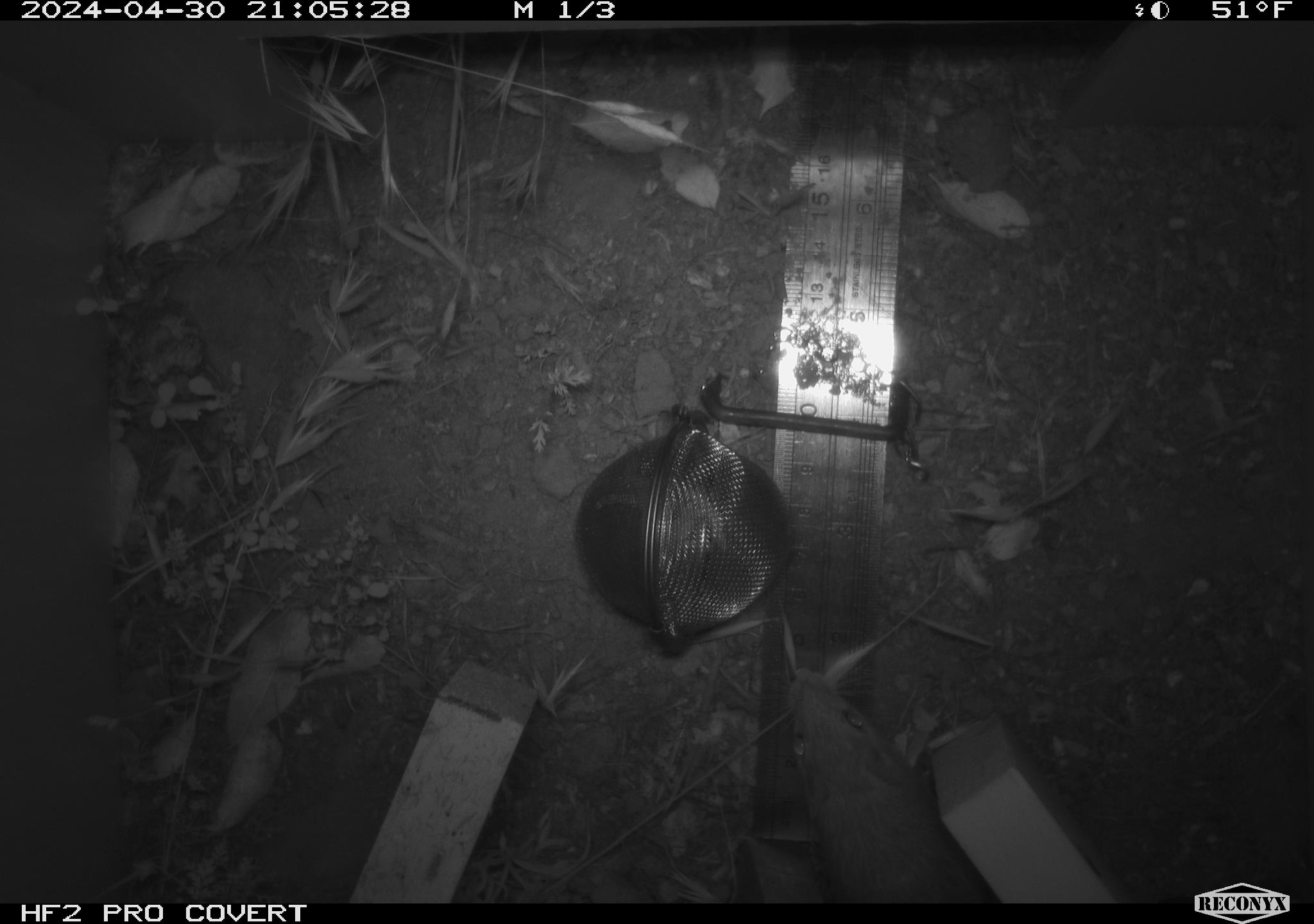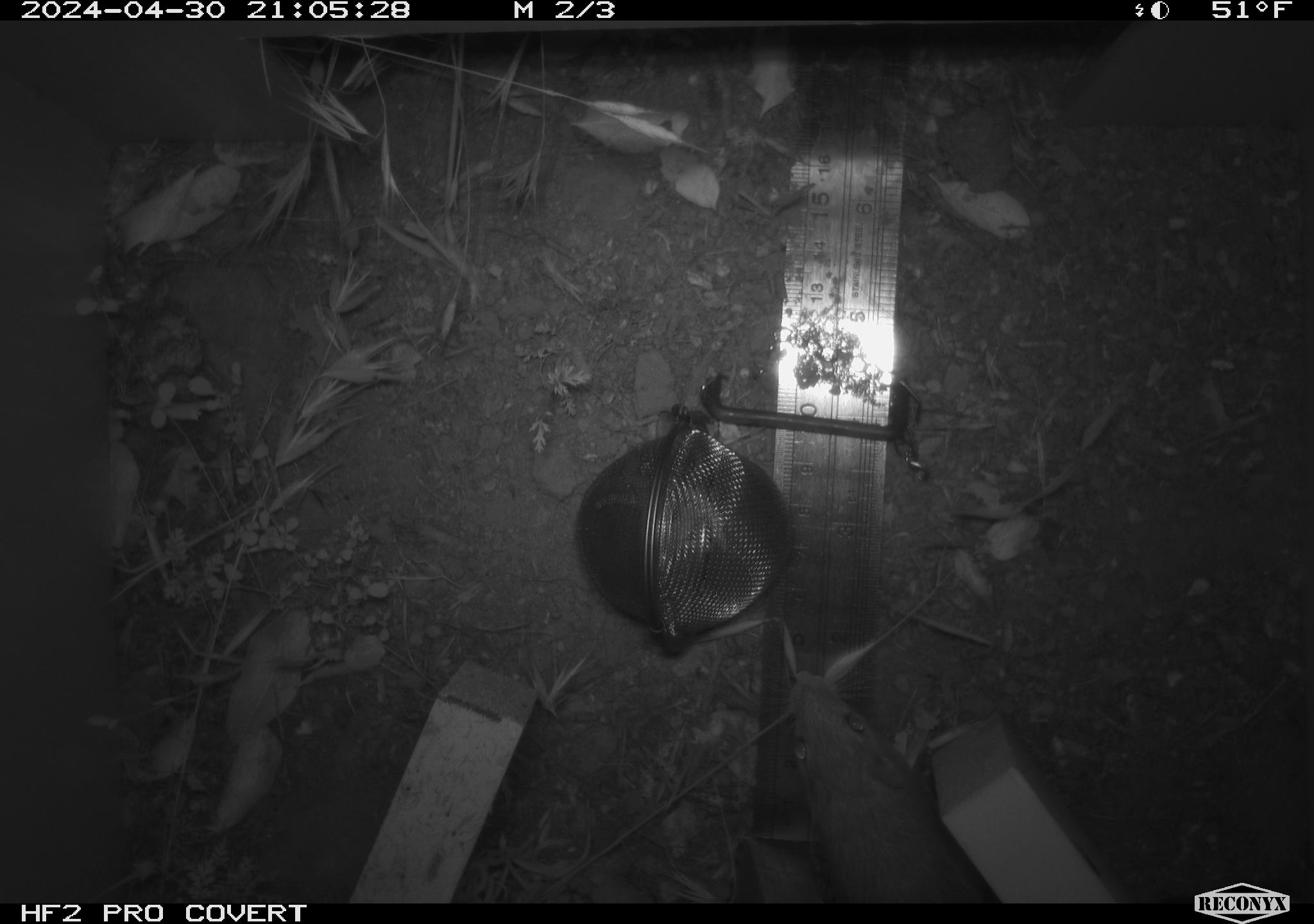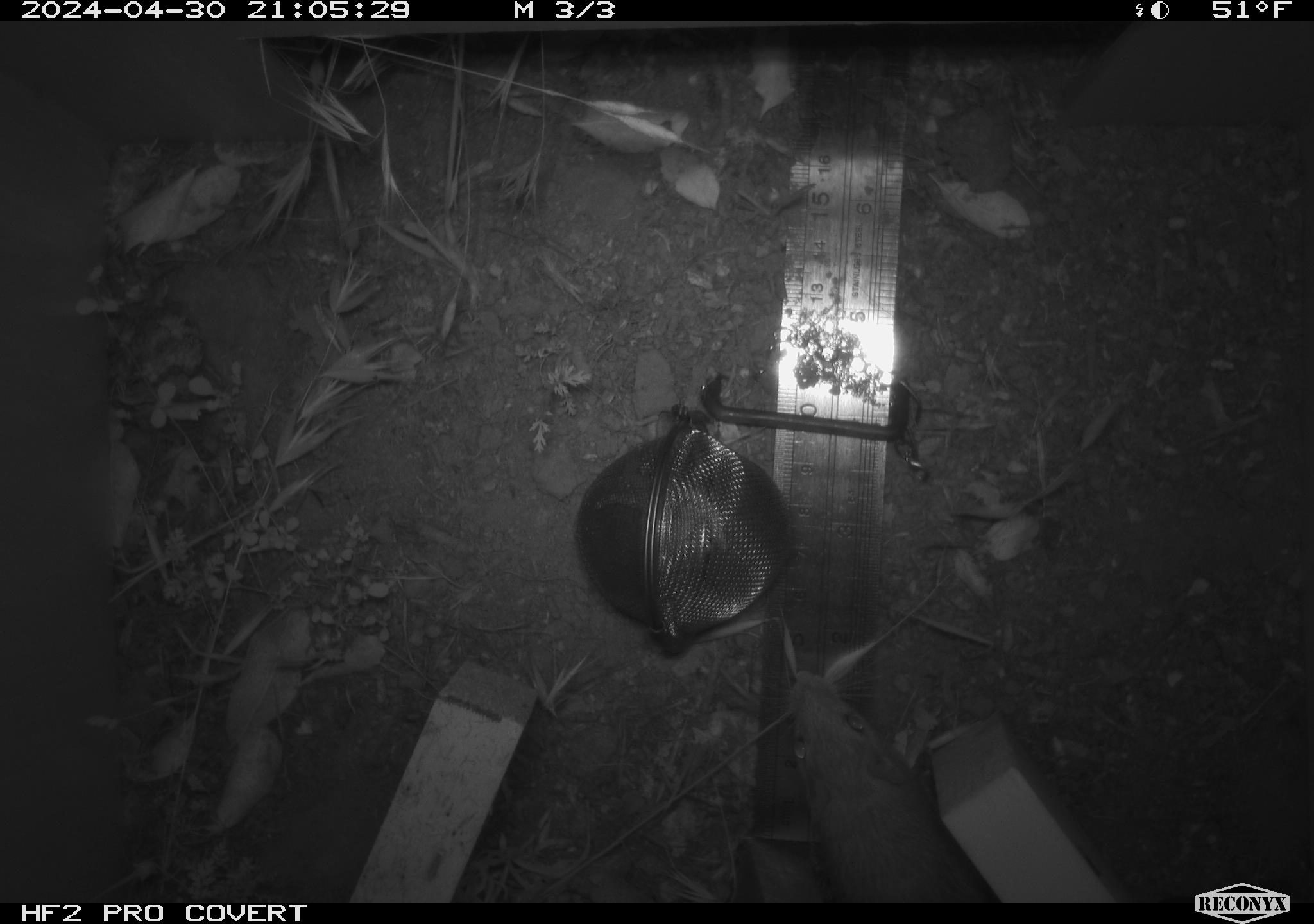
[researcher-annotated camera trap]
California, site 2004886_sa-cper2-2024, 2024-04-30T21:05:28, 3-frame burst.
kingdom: Animalia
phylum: Chordata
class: Mammalia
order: Rodentia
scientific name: Rodentia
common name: rodent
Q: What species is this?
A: Rodent (Rodentia).